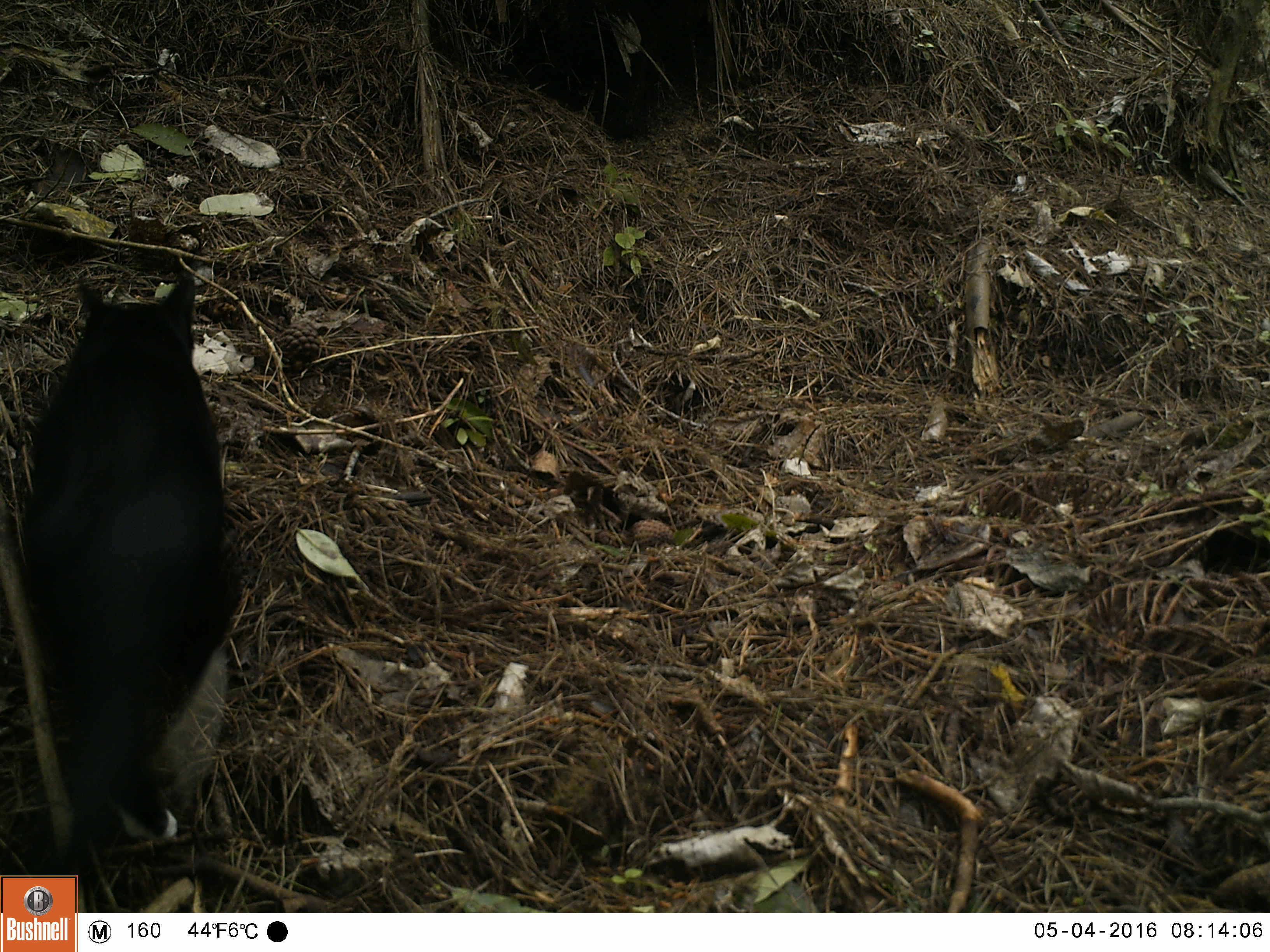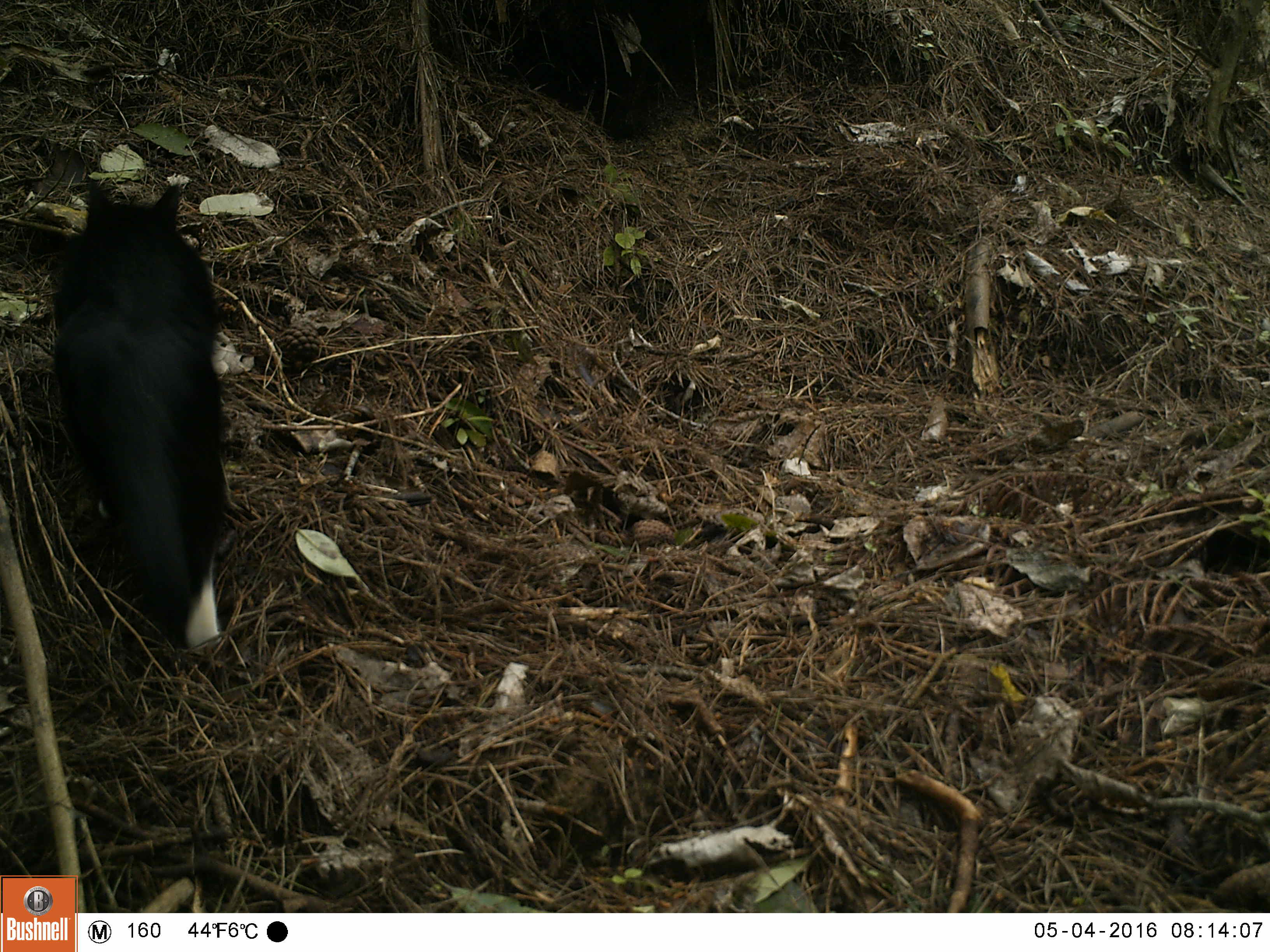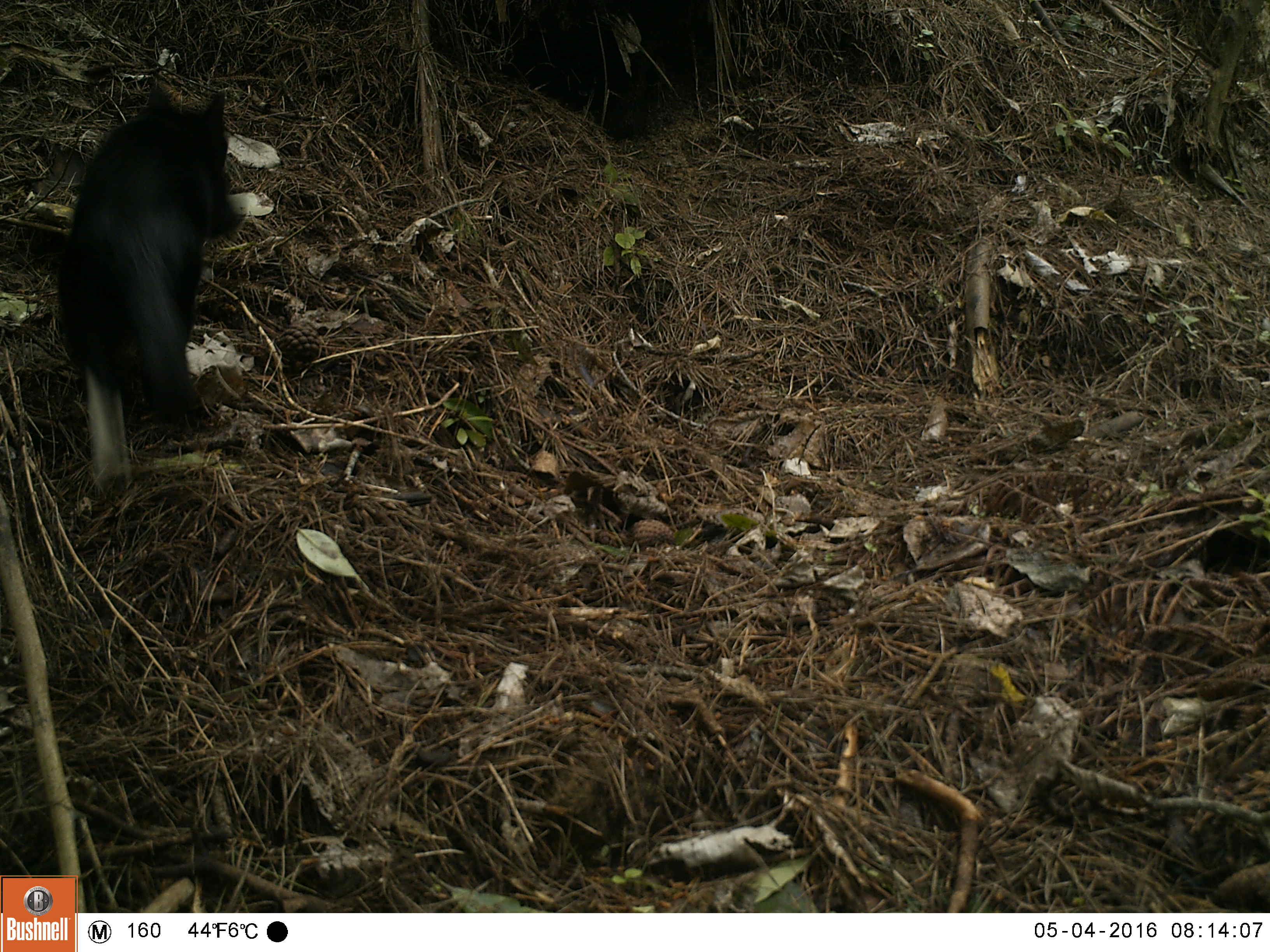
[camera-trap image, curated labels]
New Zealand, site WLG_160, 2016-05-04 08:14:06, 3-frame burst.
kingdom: Animalia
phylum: Chordata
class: Mammalia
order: Carnivora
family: Felidae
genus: Felis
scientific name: Felis catus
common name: domestic cat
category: cat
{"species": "cat (domestic cat) (Felis catus)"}